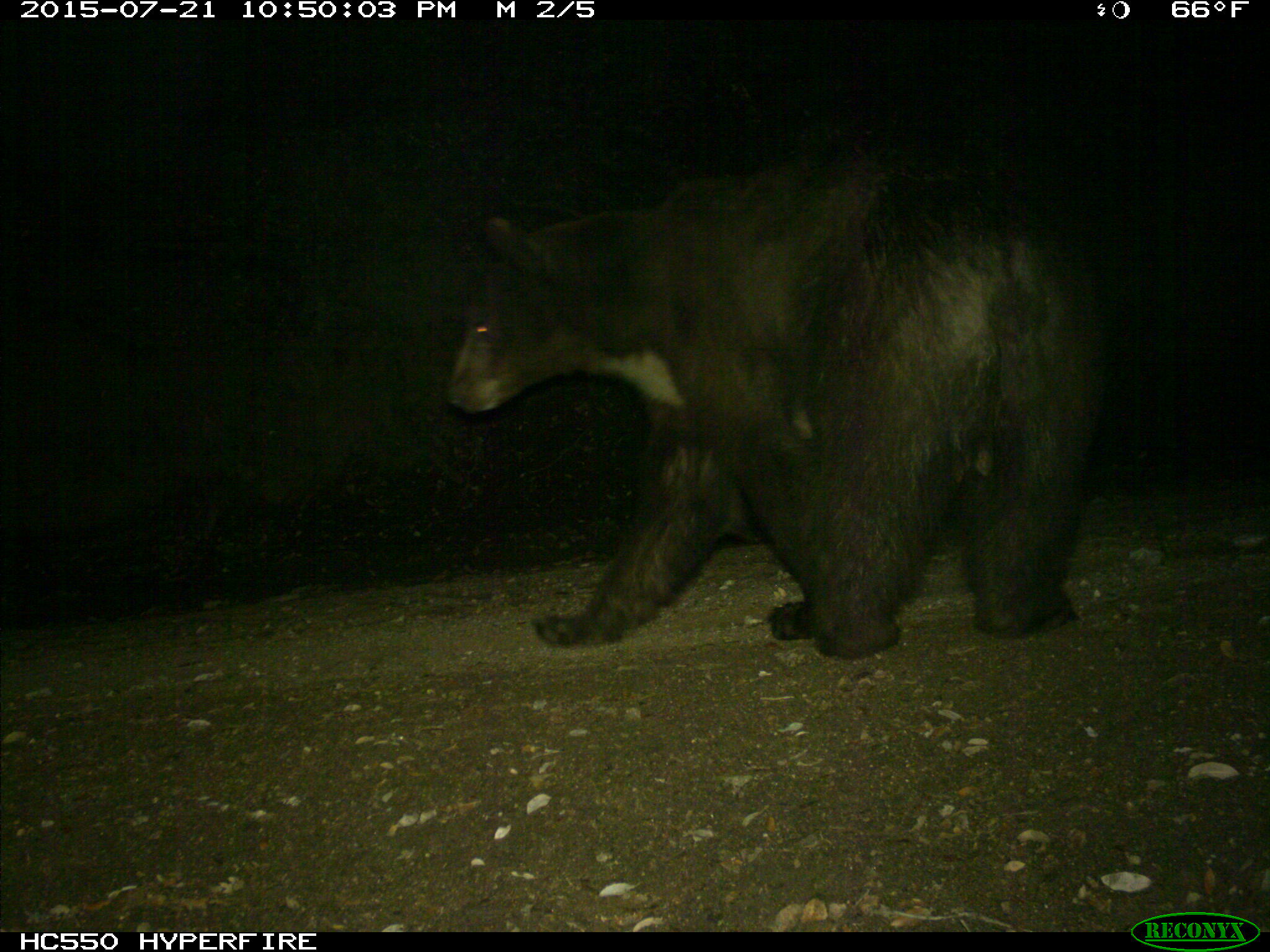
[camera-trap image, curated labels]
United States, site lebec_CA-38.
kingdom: Animalia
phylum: Chordata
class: Mammalia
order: Carnivora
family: Ursidae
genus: Ursus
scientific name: Ursus americanus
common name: american black bear